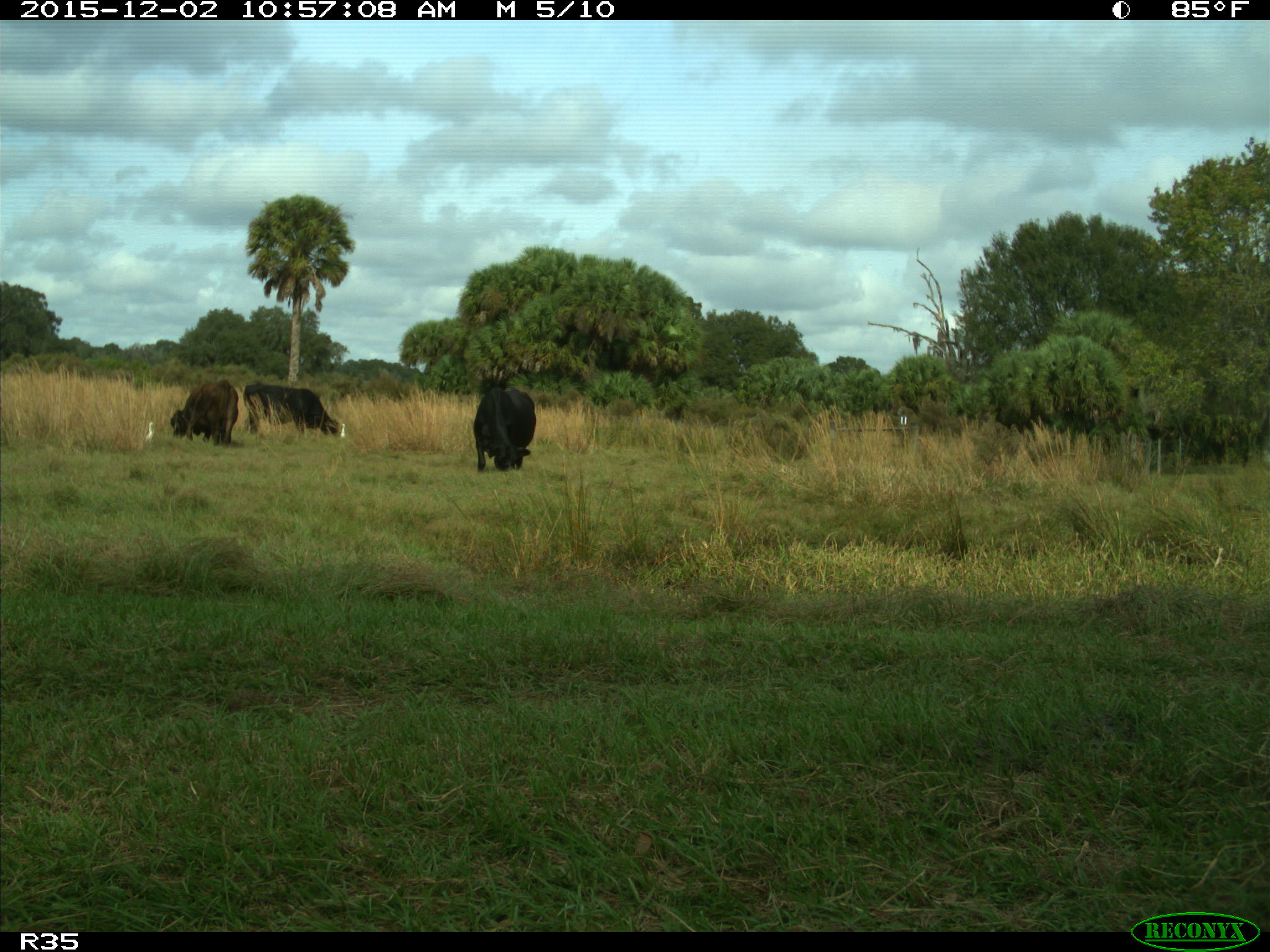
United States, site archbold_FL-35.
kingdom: Animalia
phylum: Chordata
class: Mammalia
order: Artiodactyla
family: Bovidae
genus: Bos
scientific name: Bos taurus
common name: domestic cow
Bos taurus (domestic cow).